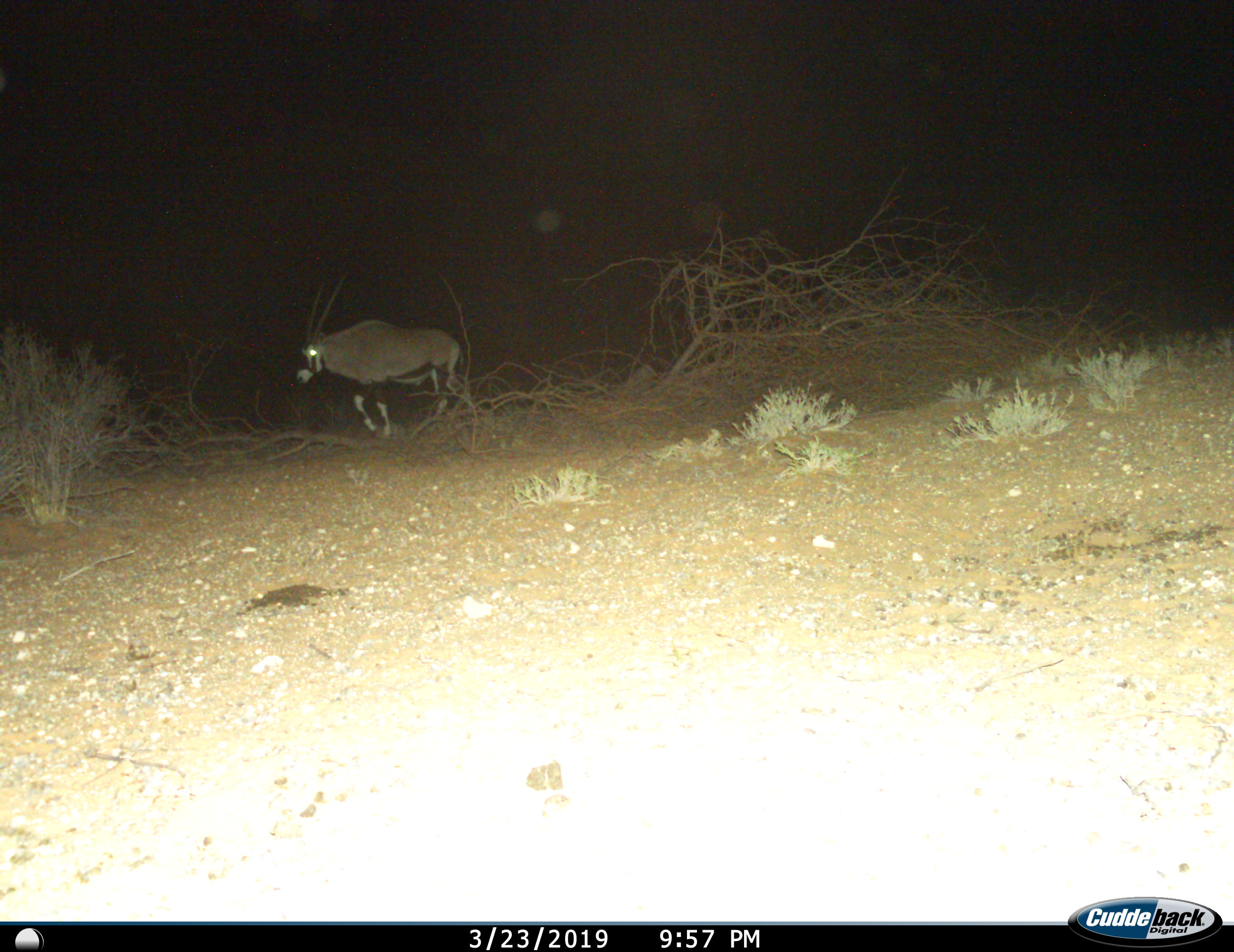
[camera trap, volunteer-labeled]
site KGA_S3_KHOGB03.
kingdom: Animalia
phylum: Chordata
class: Mammalia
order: Artiodactyla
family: Bovidae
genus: Oryx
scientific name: Oryx gazella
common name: gemsbok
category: oryx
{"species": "oryx (gemsbok) (Oryx gazella)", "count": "1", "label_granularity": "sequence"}